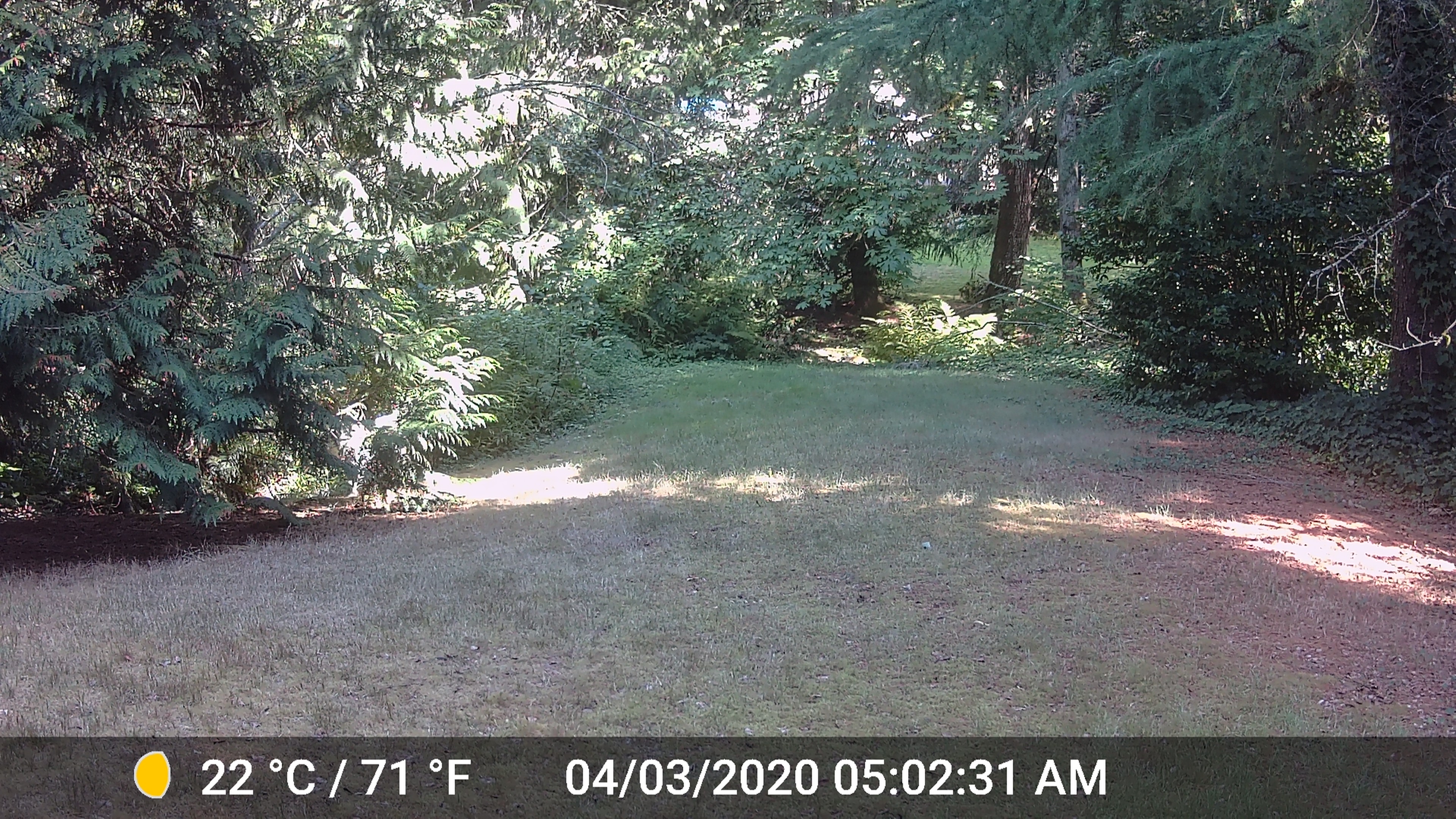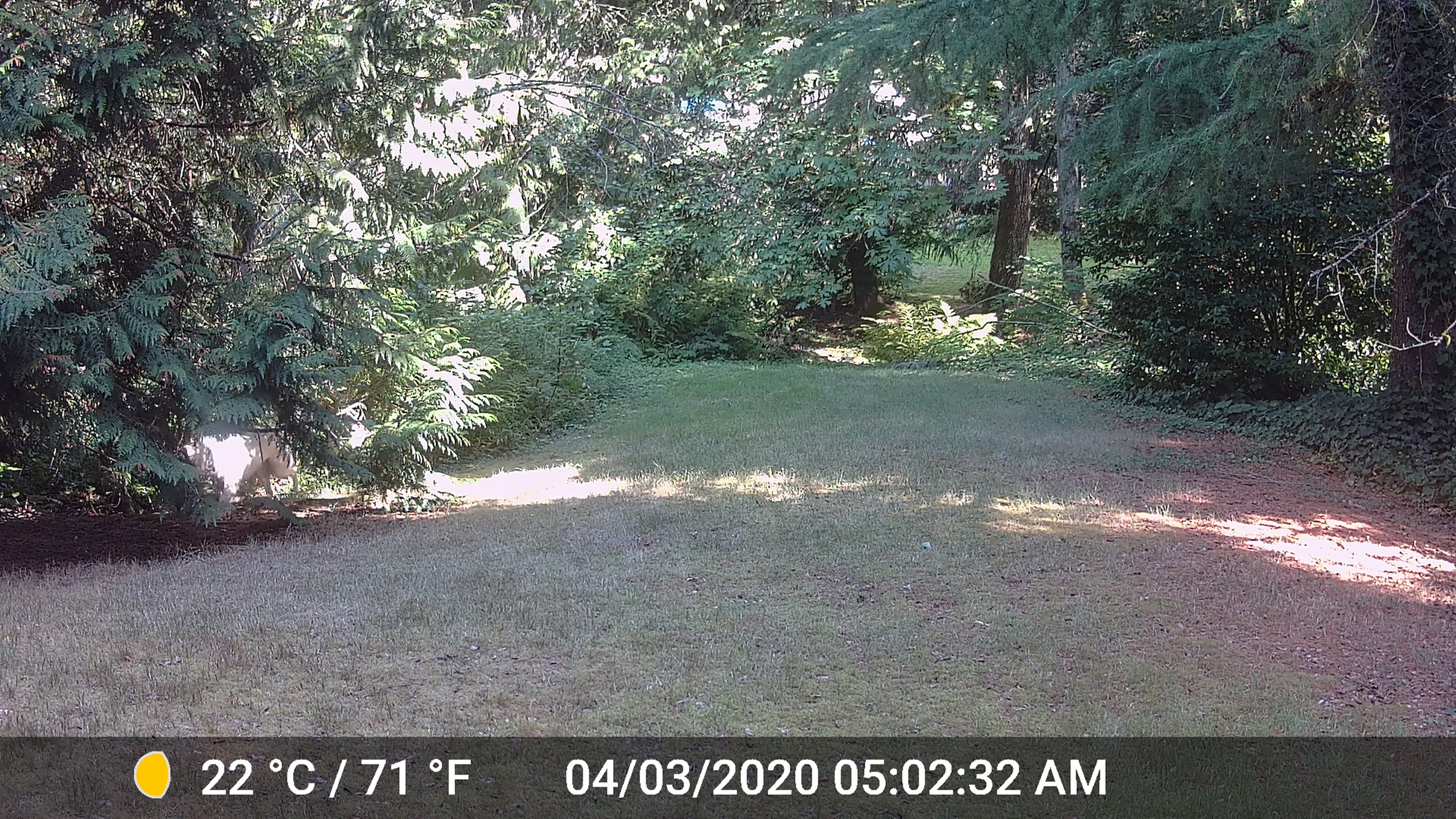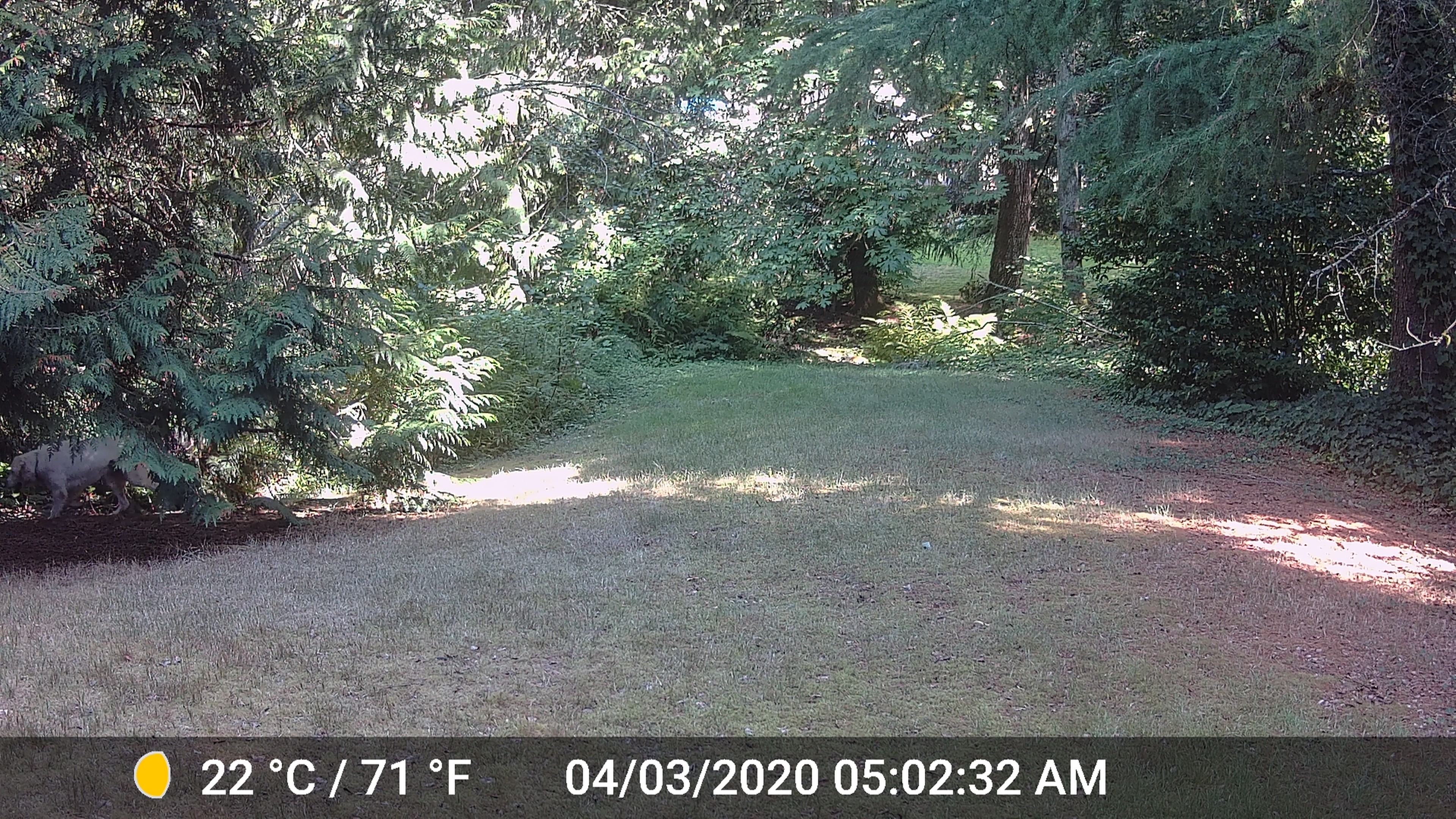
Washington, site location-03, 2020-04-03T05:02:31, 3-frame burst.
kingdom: Animalia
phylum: Chordata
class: Mammalia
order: Carnivora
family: Canidae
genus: Canis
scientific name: Canis familiaris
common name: domestic dog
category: dog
Dog (domestic dog) (Canis familiaris).